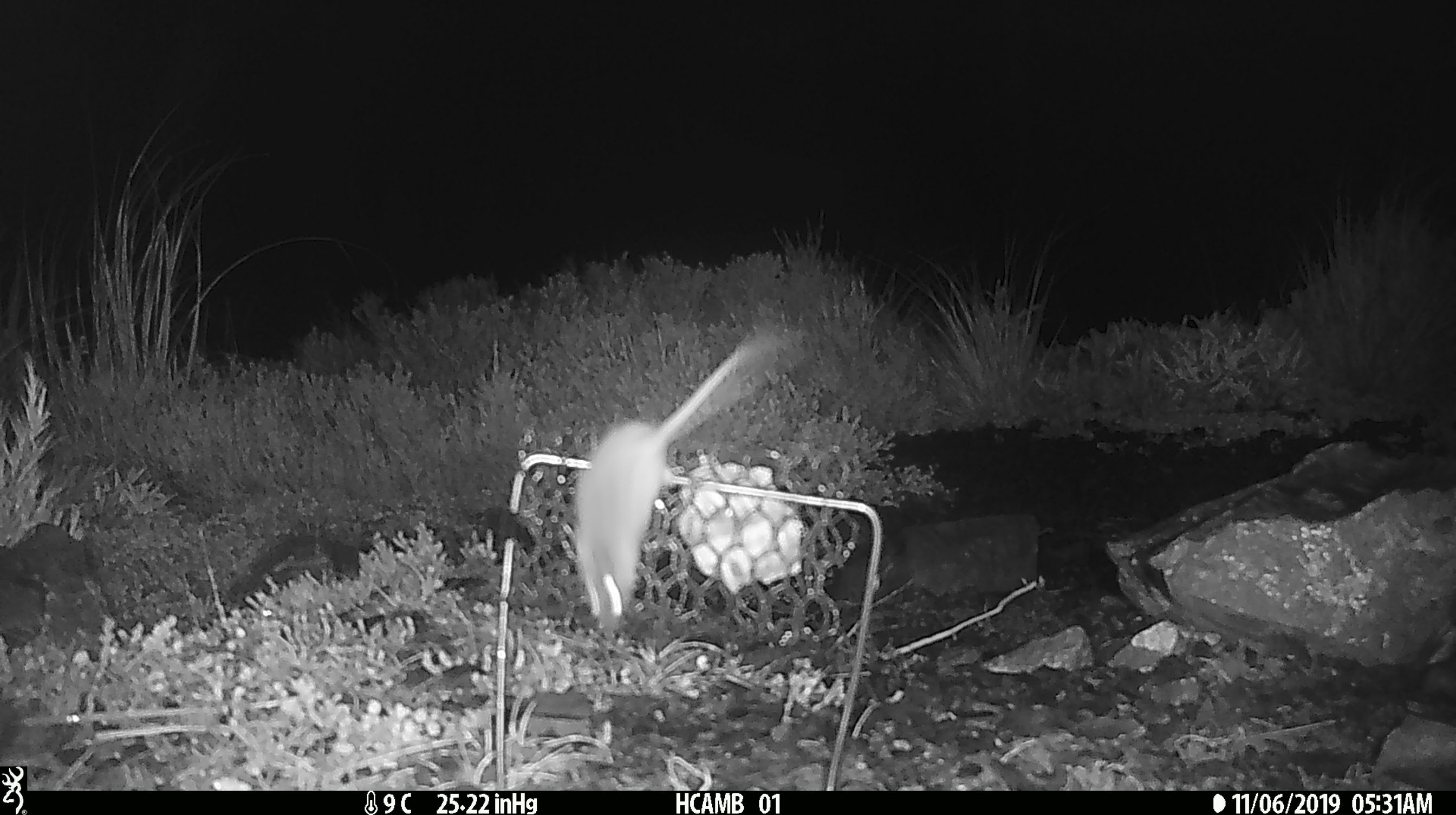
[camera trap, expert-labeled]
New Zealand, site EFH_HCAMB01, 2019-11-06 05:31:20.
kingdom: Animalia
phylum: Chordata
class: Mammalia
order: Rodentia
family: Muridae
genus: Mus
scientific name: Mus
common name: mouse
Mouse (Mus).